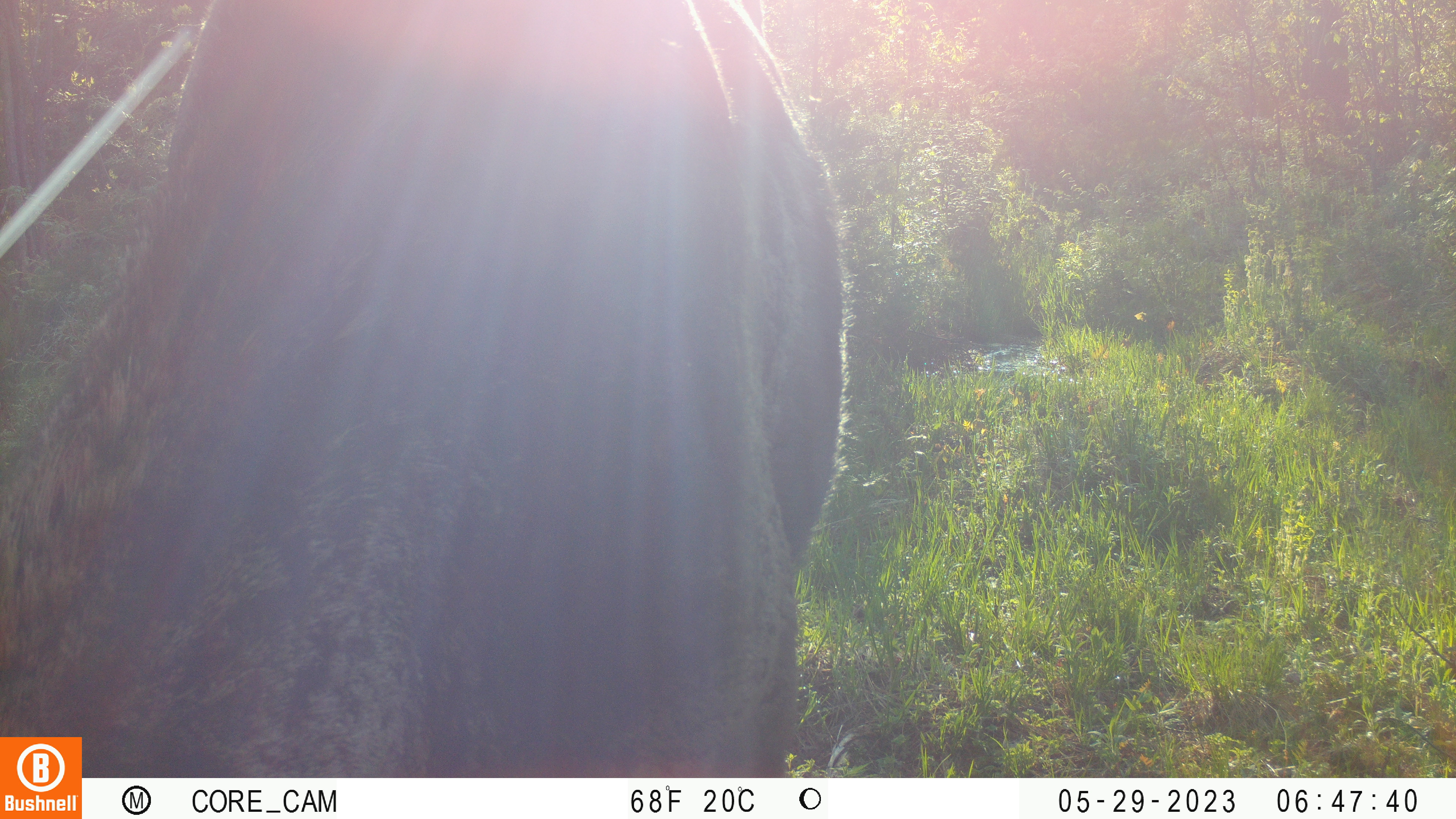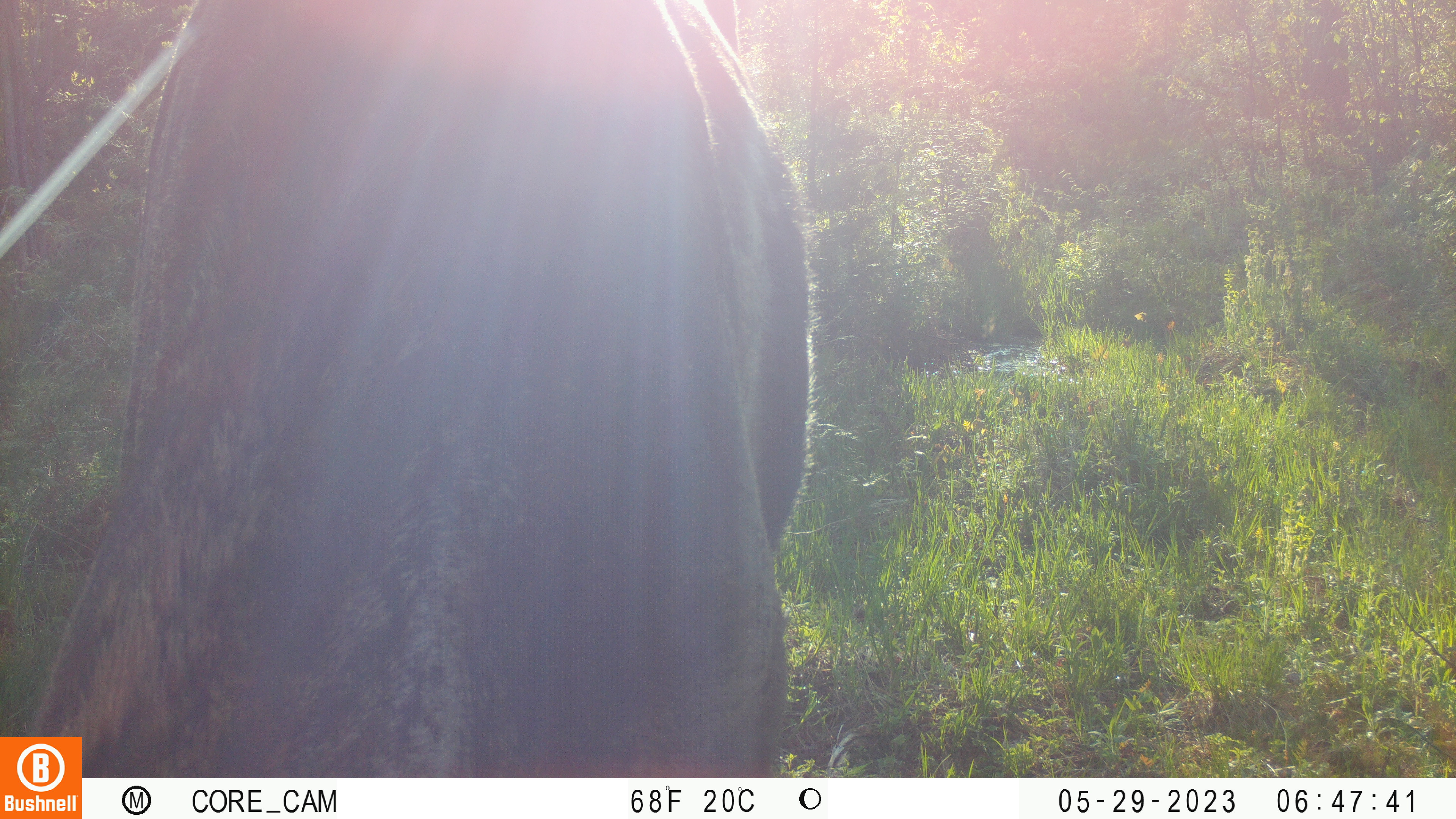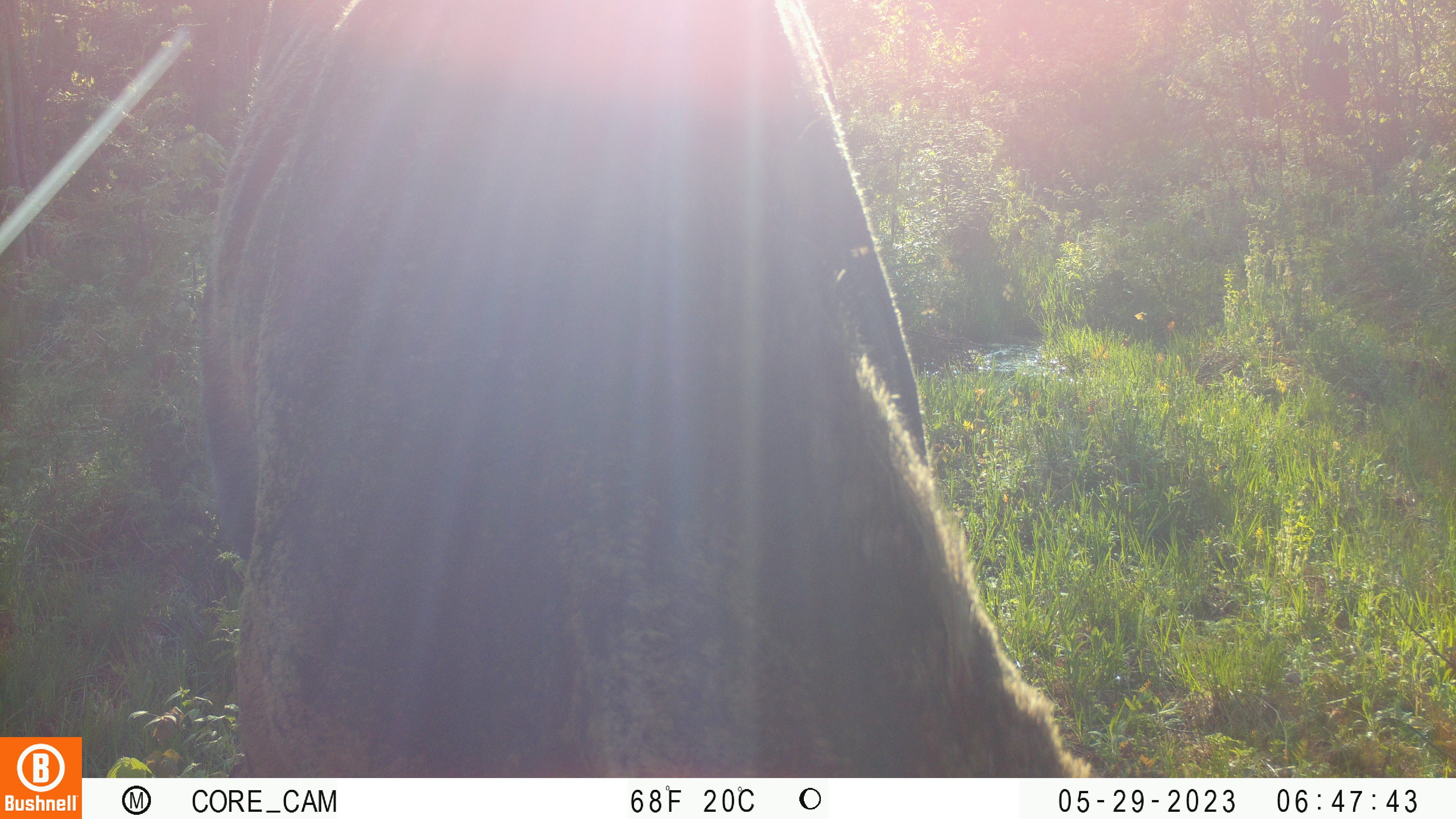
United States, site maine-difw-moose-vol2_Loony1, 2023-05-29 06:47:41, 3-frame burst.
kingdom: Animalia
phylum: Chordata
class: Mammalia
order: Artiodactyla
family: Cervidae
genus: Alces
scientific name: Alces alces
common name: moose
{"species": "moose (Alces alces)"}